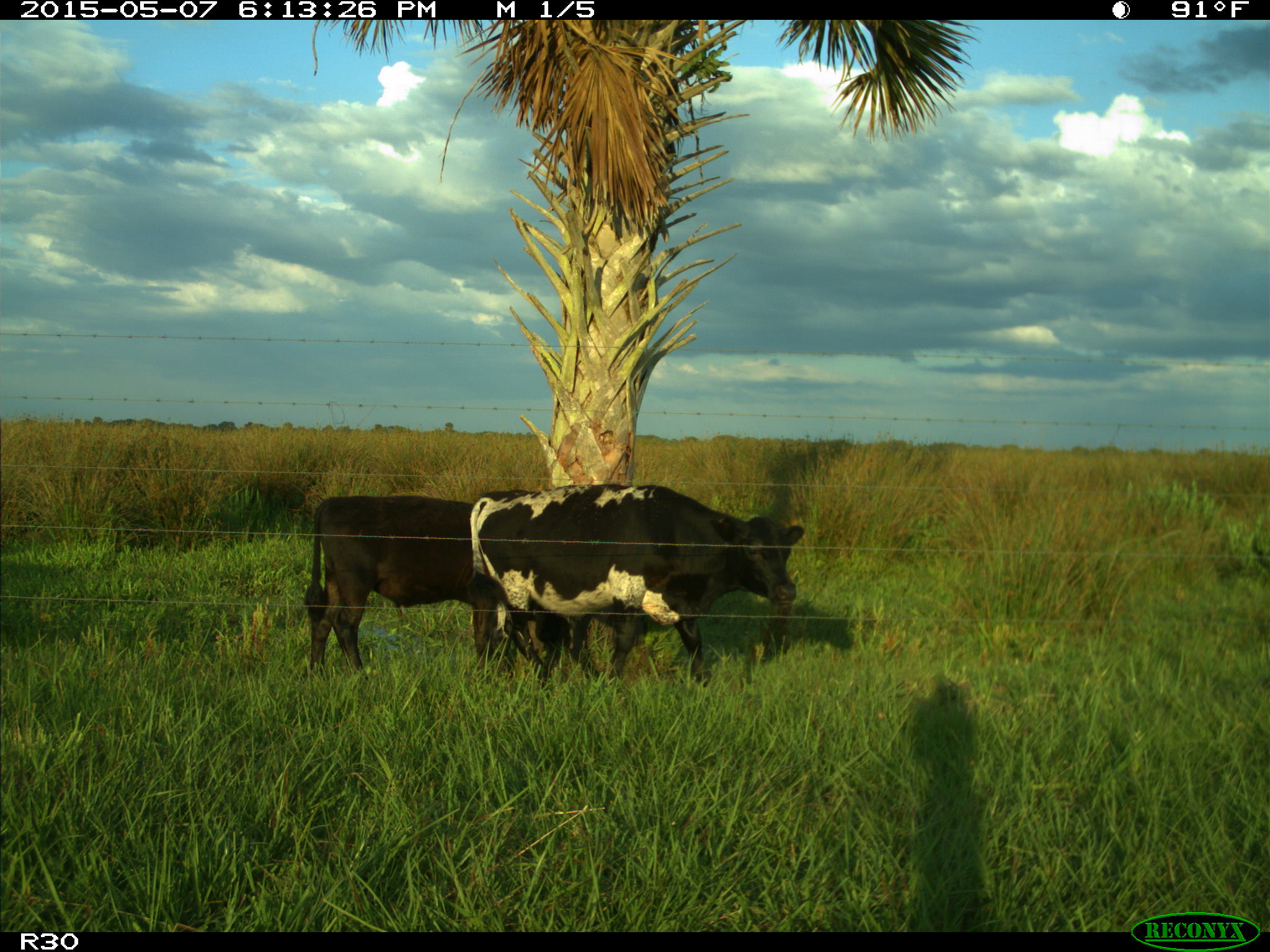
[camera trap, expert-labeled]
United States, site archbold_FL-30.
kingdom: Animalia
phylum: Chordata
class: Mammalia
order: Artiodactyla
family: Bovidae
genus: Bos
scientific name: Bos taurus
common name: domestic cow